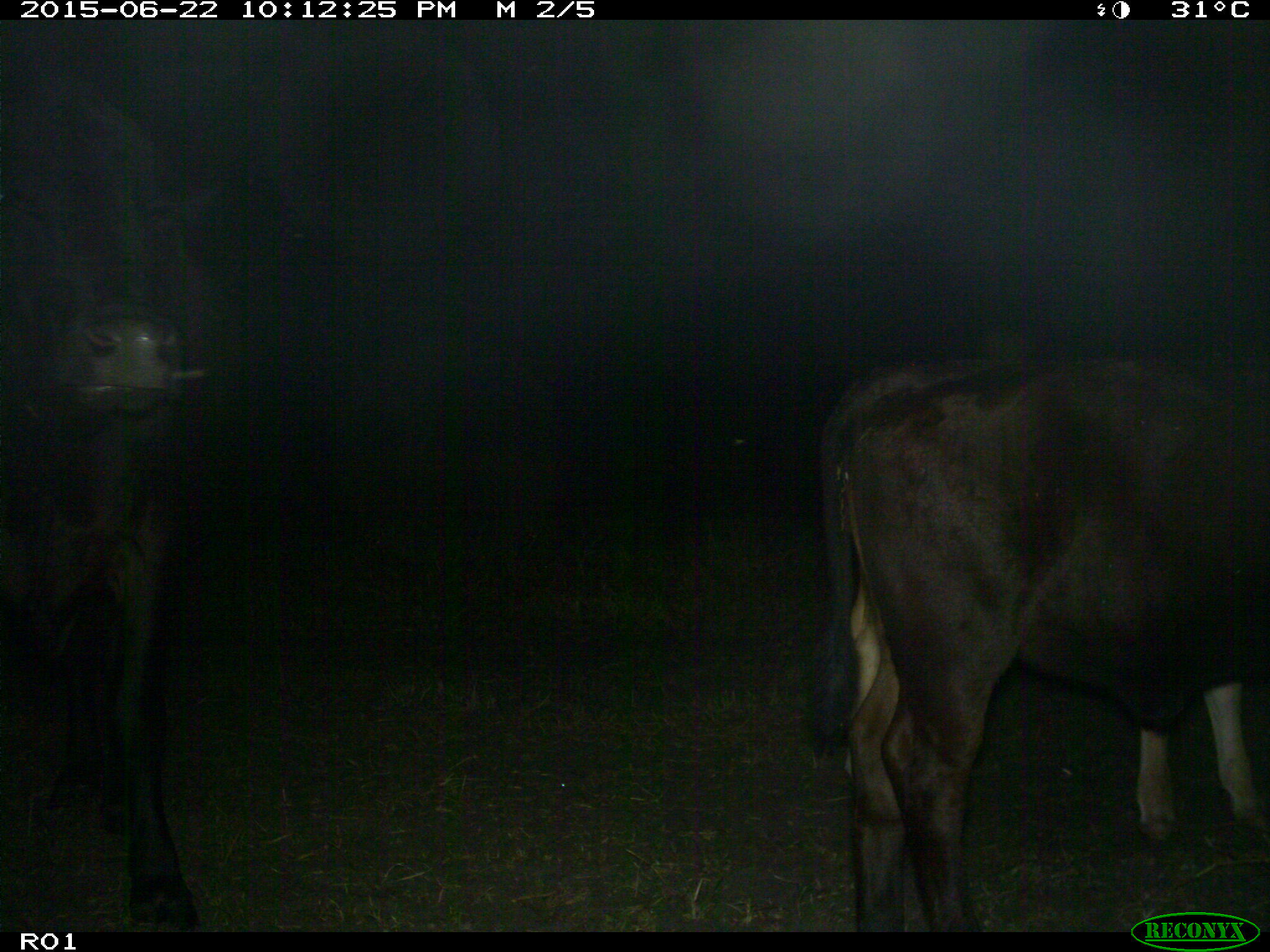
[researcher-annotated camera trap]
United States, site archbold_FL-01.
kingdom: Animalia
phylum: Chordata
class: Mammalia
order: Artiodactyla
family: Bovidae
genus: Bos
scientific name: Bos taurus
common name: domestic cow